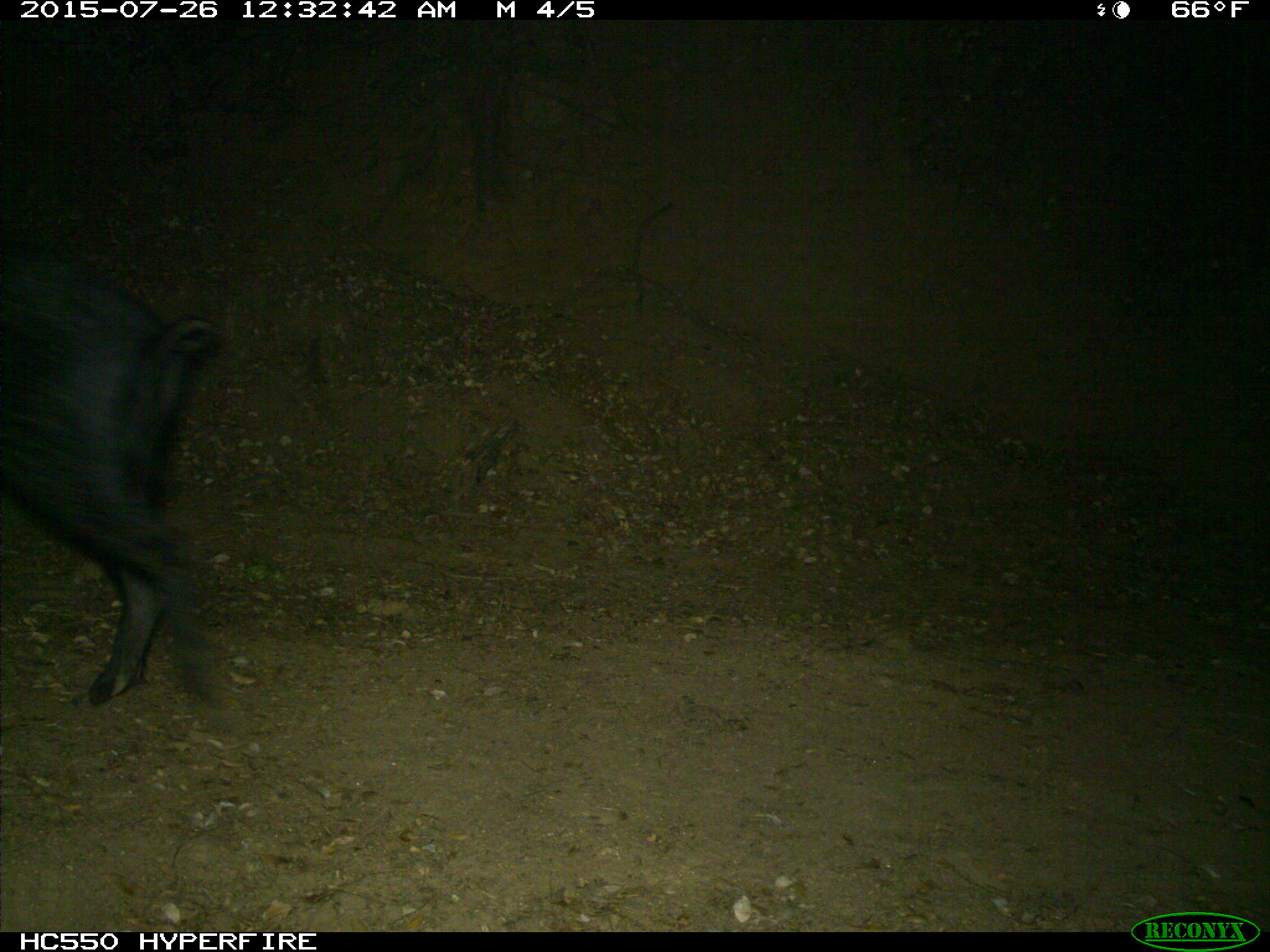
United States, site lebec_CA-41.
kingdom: Animalia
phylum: Chordata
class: Mammalia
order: Artiodactyla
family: Suidae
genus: Sus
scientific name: Sus scrofa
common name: wild boar